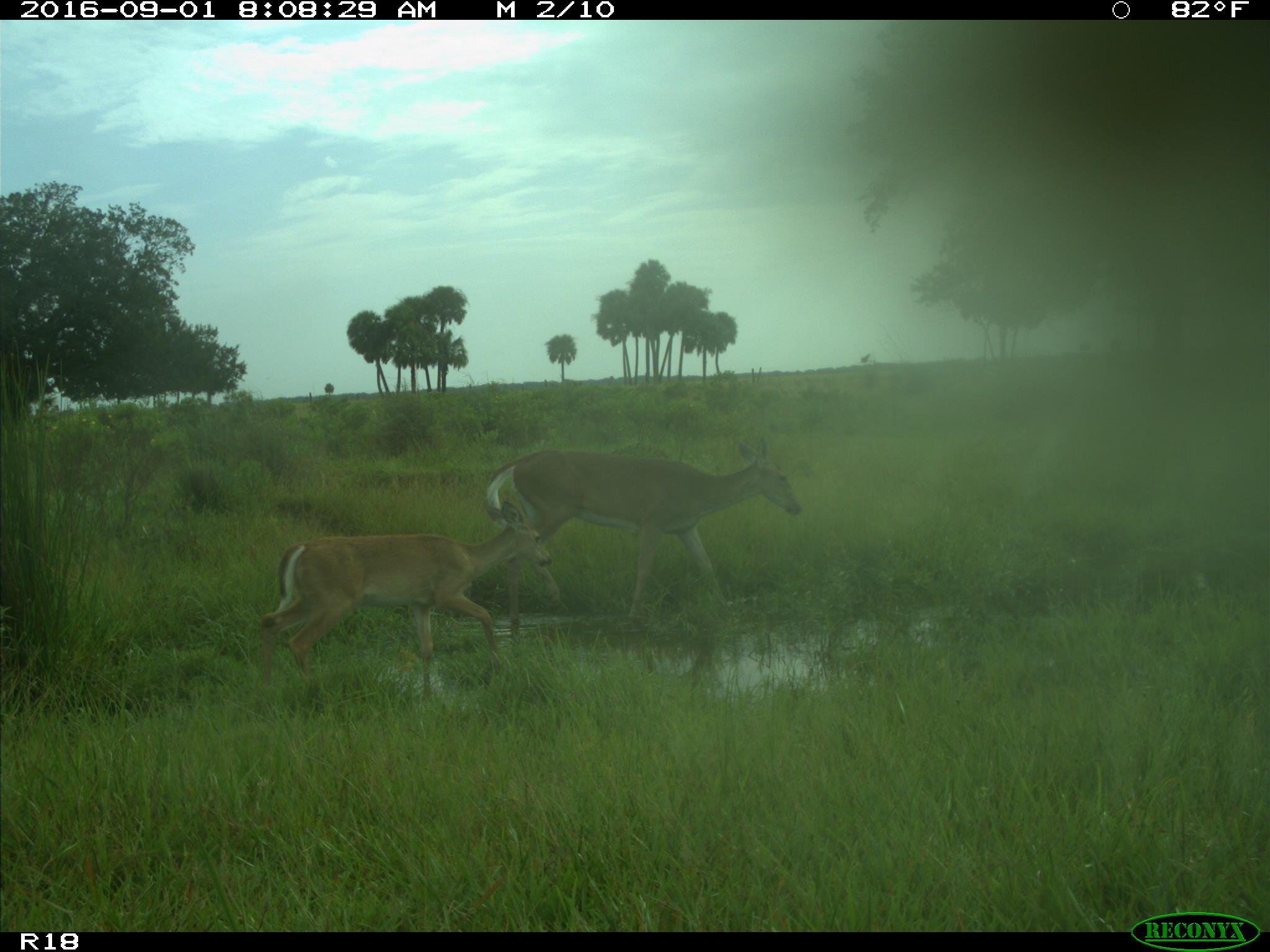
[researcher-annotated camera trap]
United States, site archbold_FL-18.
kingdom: Animalia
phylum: Chordata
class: Mammalia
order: Artiodactyla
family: Cervidae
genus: Odocoileus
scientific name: Odocoileus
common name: deer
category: unidentified deer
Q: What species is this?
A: Unidentified deer (deer) (Odocoileus).